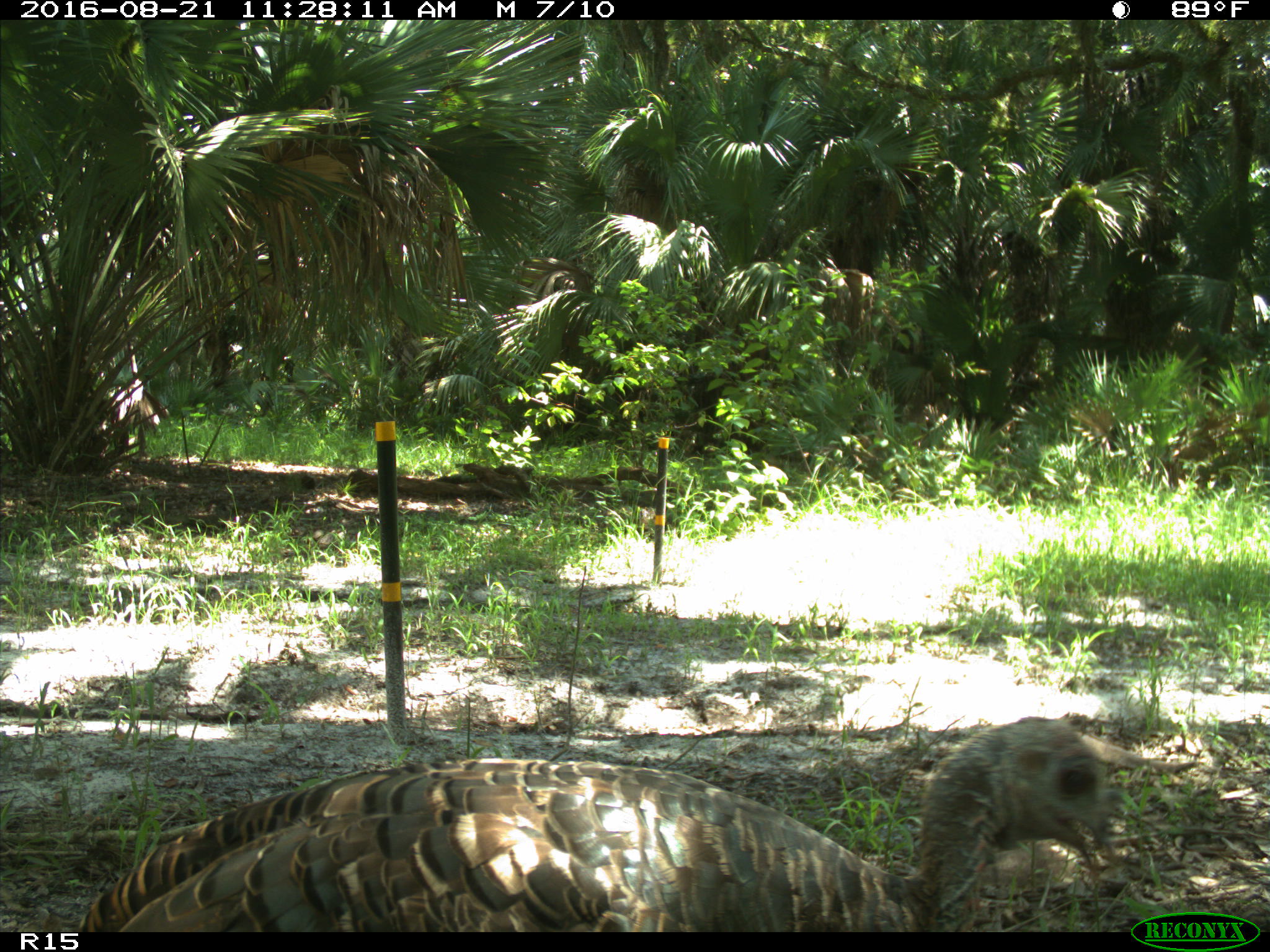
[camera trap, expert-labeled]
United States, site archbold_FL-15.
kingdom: Animalia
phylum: Chordata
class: Aves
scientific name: Aves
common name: birds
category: unidentified bird